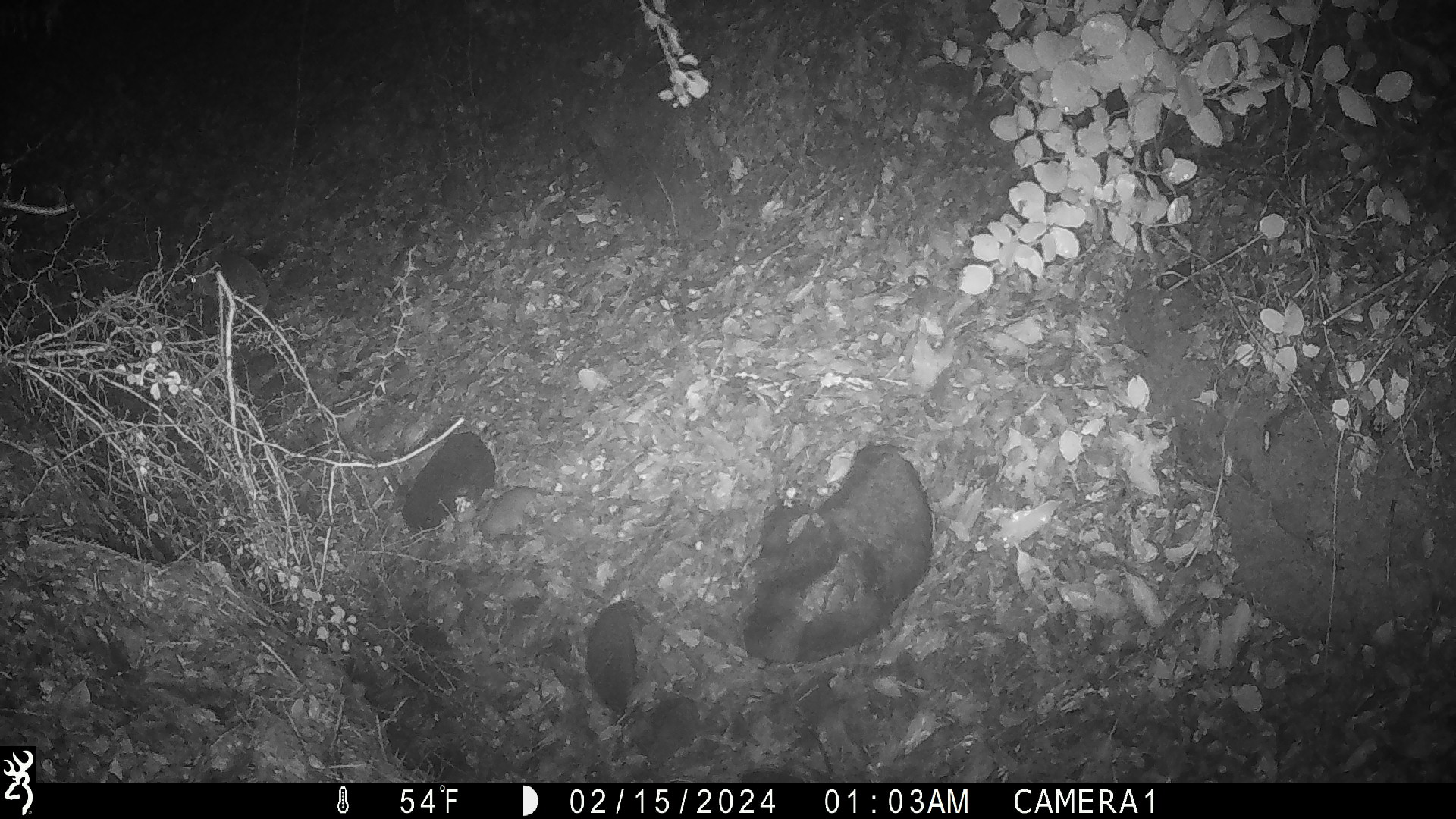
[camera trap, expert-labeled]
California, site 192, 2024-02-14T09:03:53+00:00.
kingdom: Animalia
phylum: Chordata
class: Mammalia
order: Rodentia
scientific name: Rodentia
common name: mouse or rat